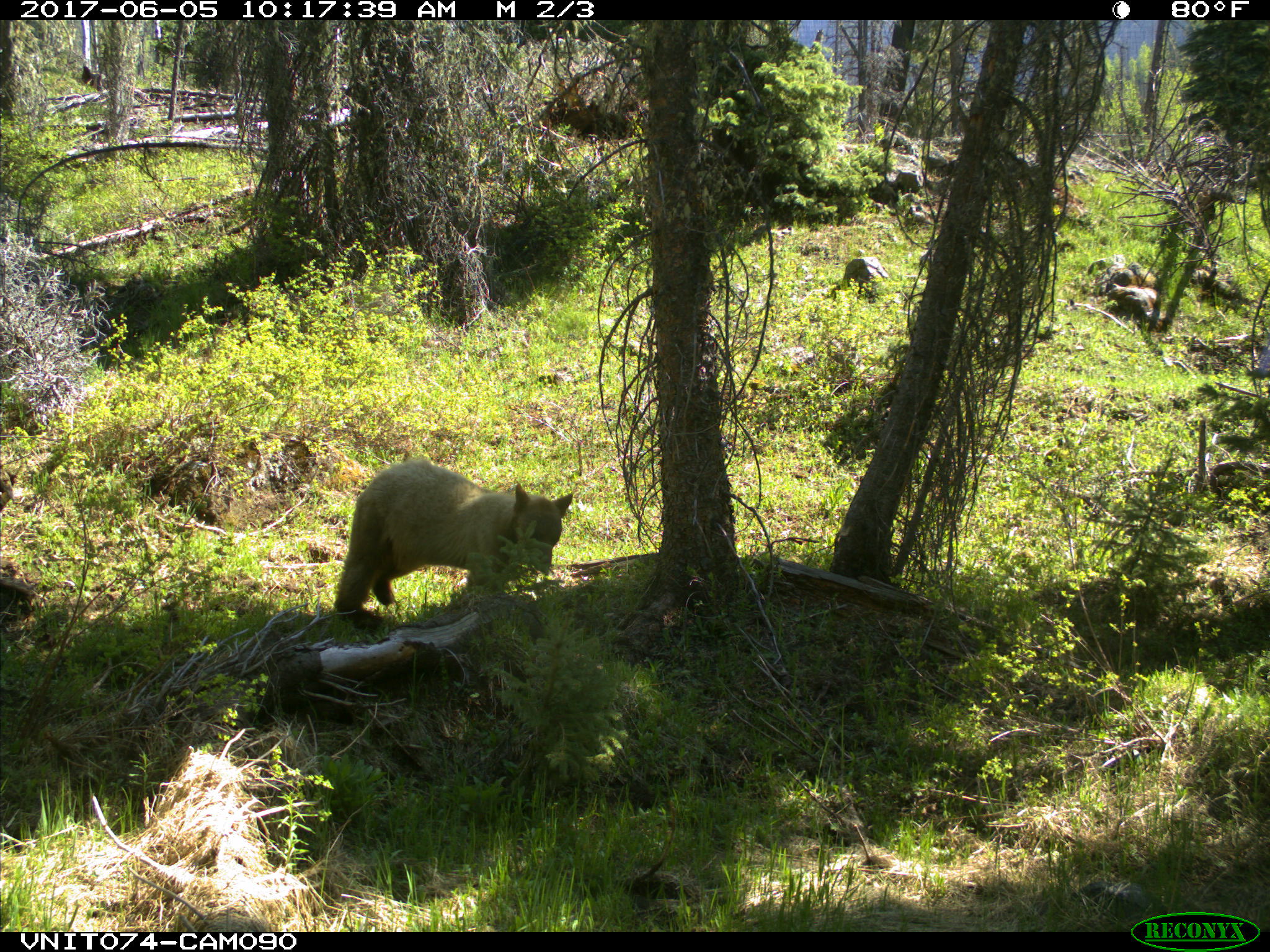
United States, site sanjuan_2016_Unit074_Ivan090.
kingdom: Animalia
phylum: Chordata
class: Mammalia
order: Carnivora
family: Ursidae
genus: Ursus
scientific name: Ursus americanus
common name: american black bear